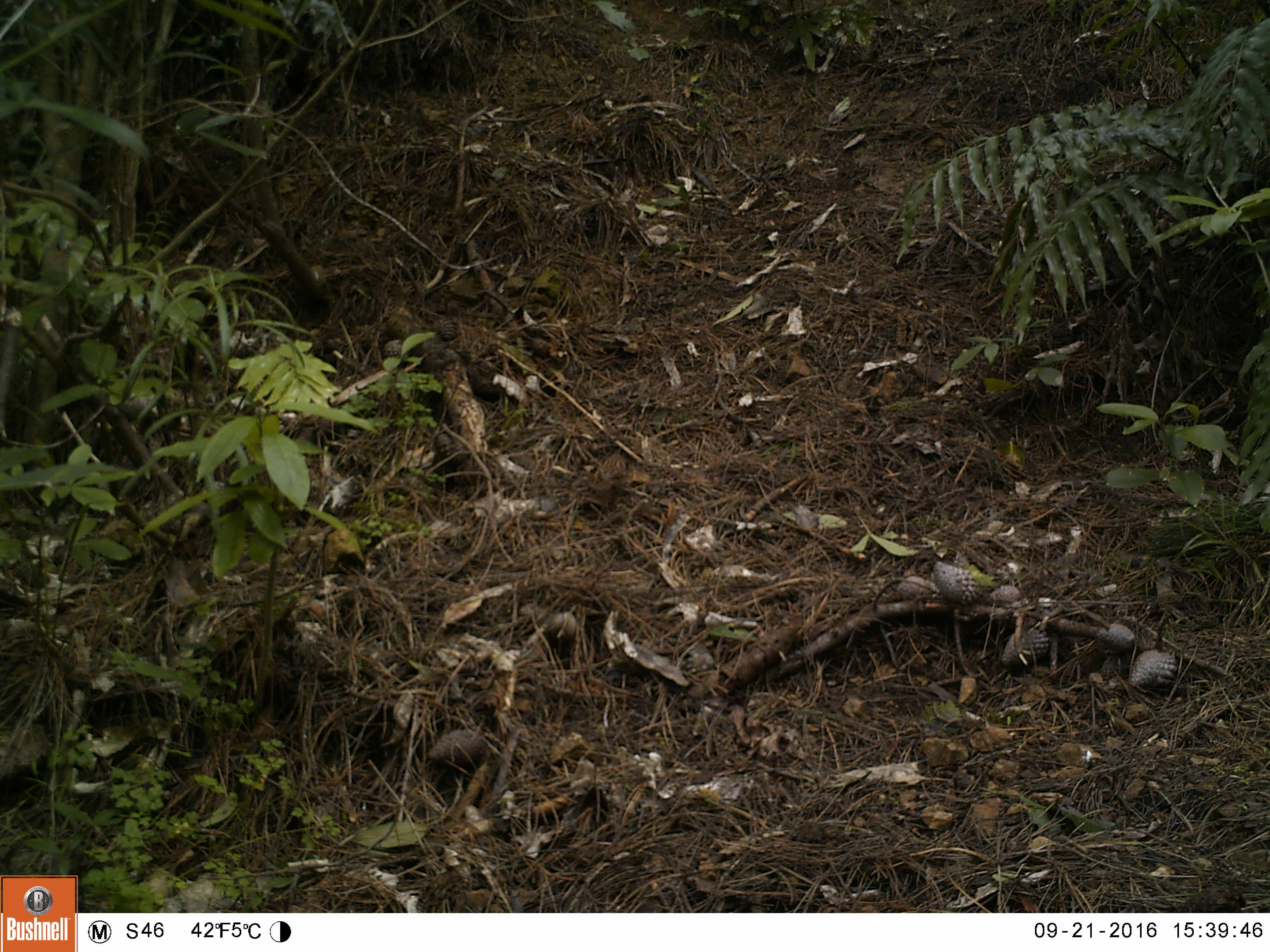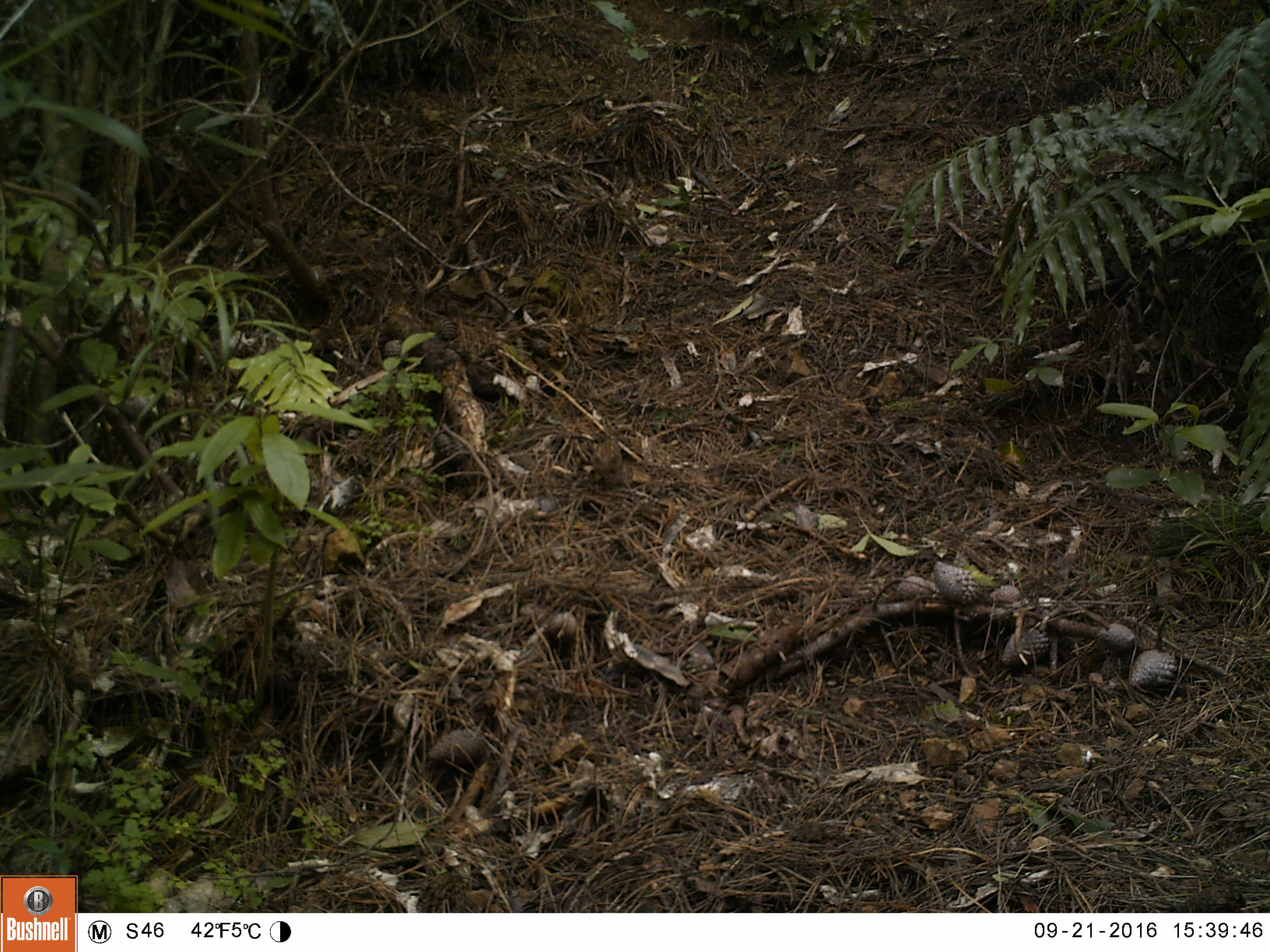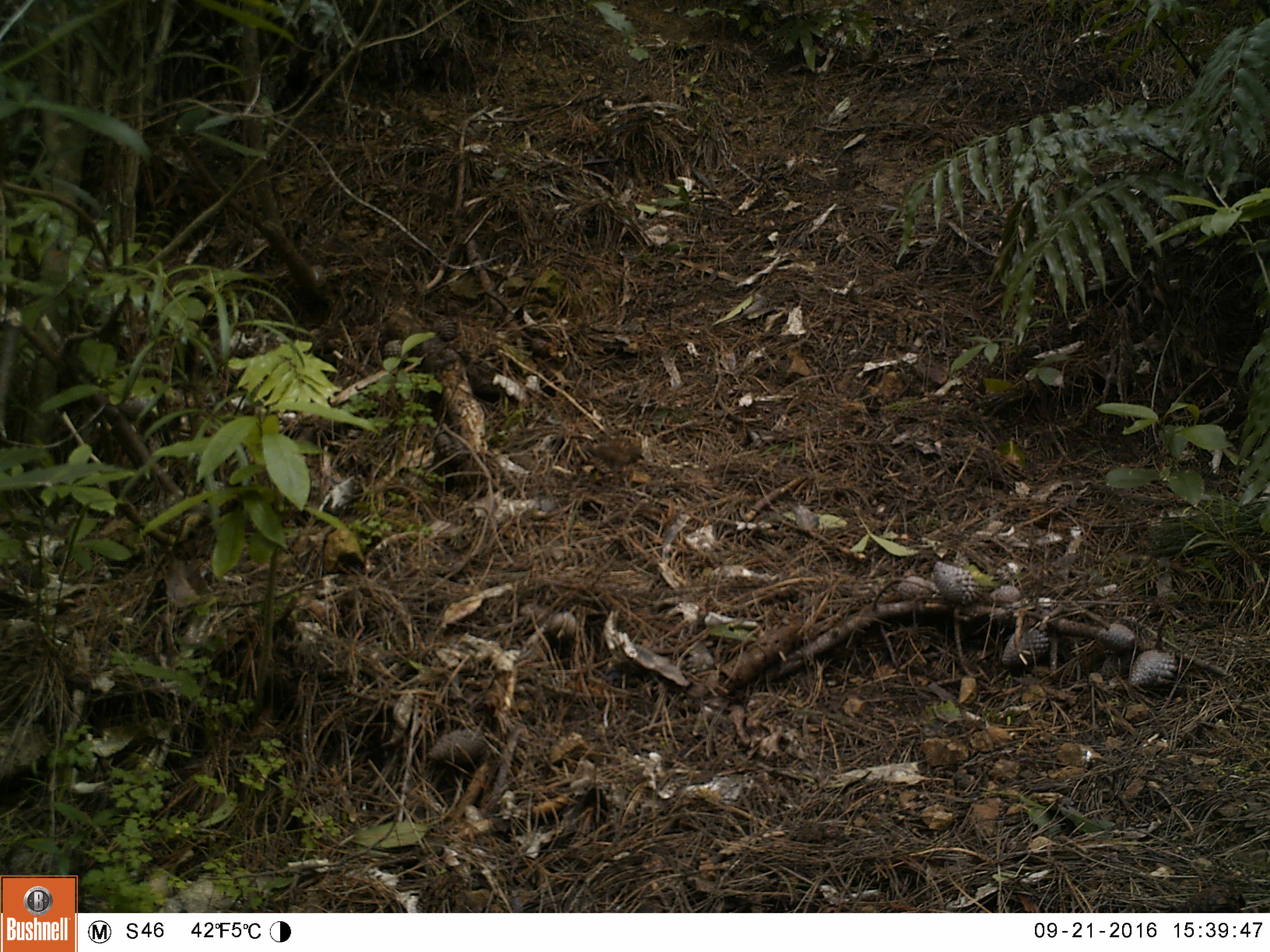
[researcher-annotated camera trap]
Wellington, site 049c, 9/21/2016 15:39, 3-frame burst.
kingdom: Animalia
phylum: Chordata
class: Aves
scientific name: Aves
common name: bird